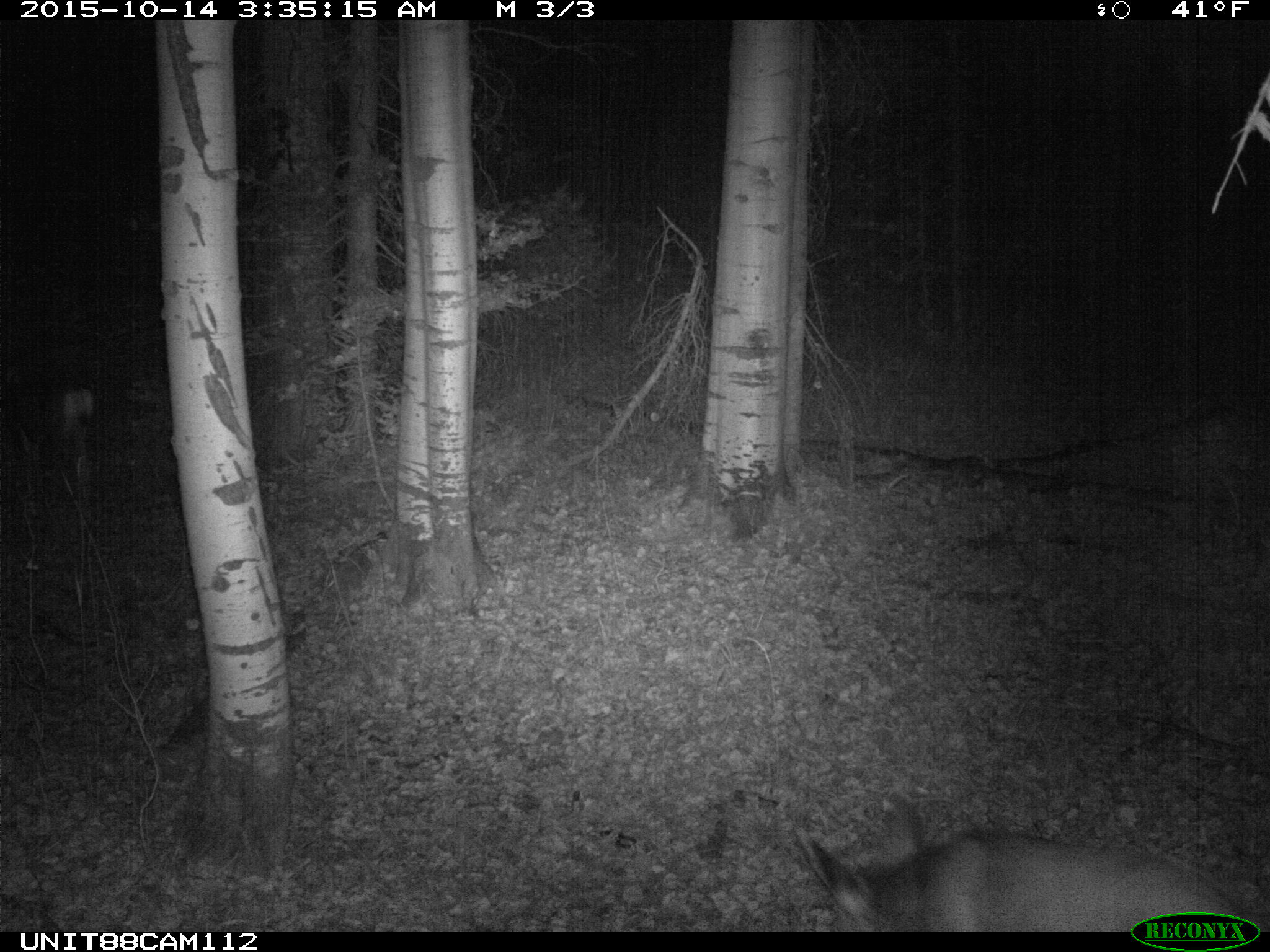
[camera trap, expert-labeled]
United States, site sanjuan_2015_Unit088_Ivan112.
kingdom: Animalia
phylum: Chordata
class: Mammalia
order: Artiodactyla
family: Cervidae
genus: Odocoileus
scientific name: Odocoileus hemionus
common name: mule deer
Odocoileus hemionus (mule deer).